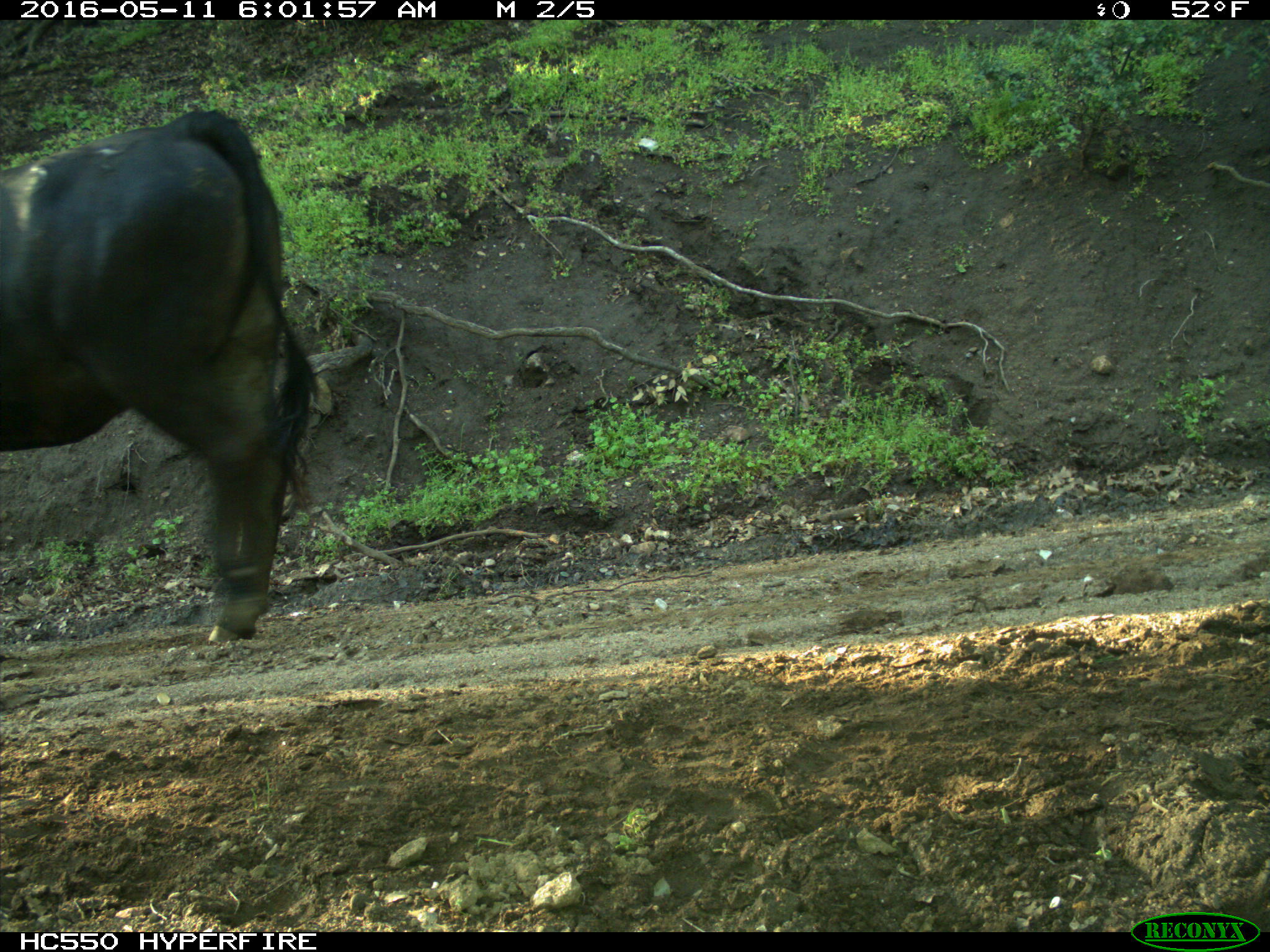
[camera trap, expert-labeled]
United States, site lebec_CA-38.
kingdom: Animalia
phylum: Chordata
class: Mammalia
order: Artiodactyla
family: Bovidae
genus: Bos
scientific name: Bos taurus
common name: domestic cow